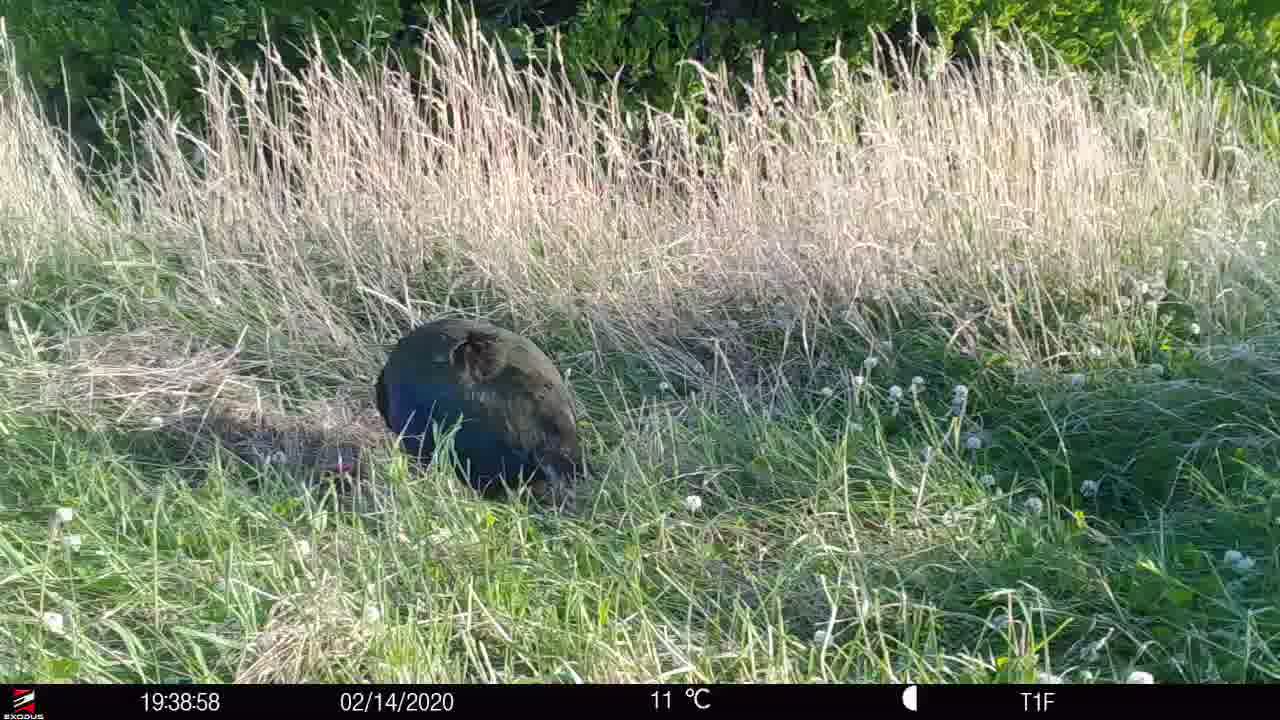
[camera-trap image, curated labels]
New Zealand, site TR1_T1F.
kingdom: Animalia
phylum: Chordata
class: Aves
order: Gruiformes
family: Rallidae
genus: Porphyrio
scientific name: Porphyrio mantelli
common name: takahe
Takahe (Porphyrio mantelli).